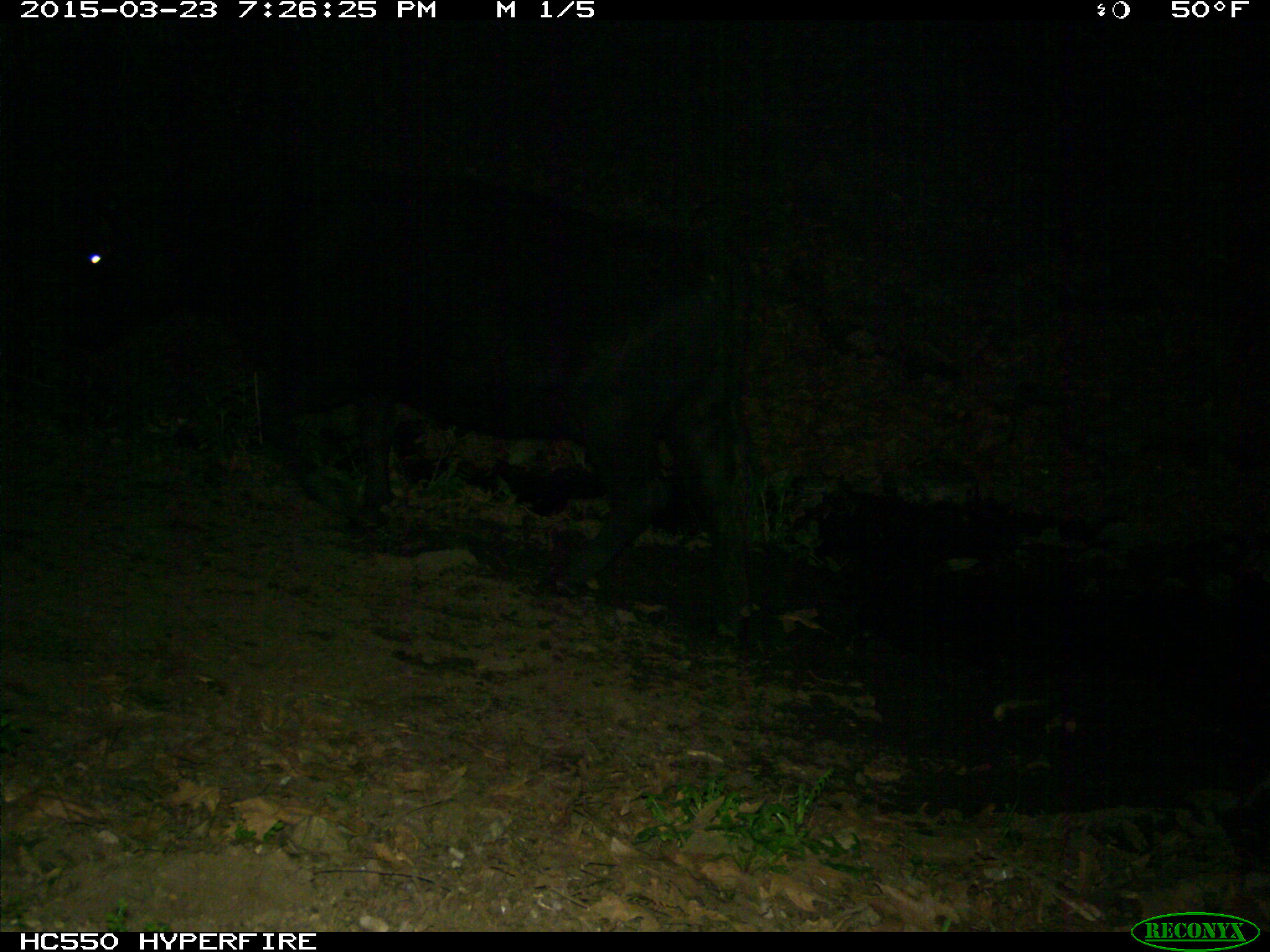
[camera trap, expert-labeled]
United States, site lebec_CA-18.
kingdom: Animalia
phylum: Chordata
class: Mammalia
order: Artiodactyla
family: Bovidae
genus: Bos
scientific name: Bos taurus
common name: domestic cow